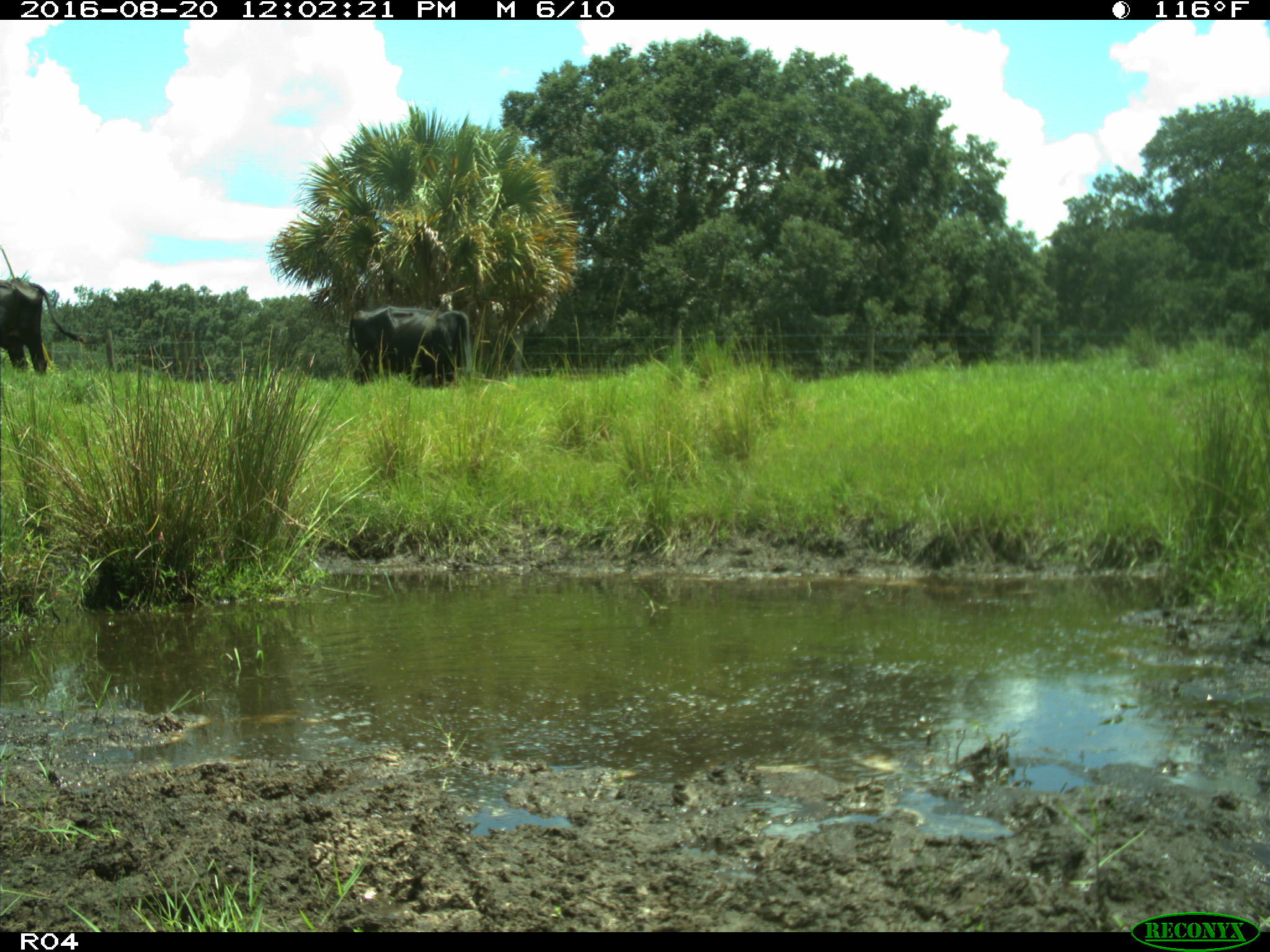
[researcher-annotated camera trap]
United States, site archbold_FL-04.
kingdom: Animalia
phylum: Chordata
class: Mammalia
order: Artiodactyla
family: Bovidae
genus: Bos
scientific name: Bos taurus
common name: domestic cow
Bos taurus (domestic cow).